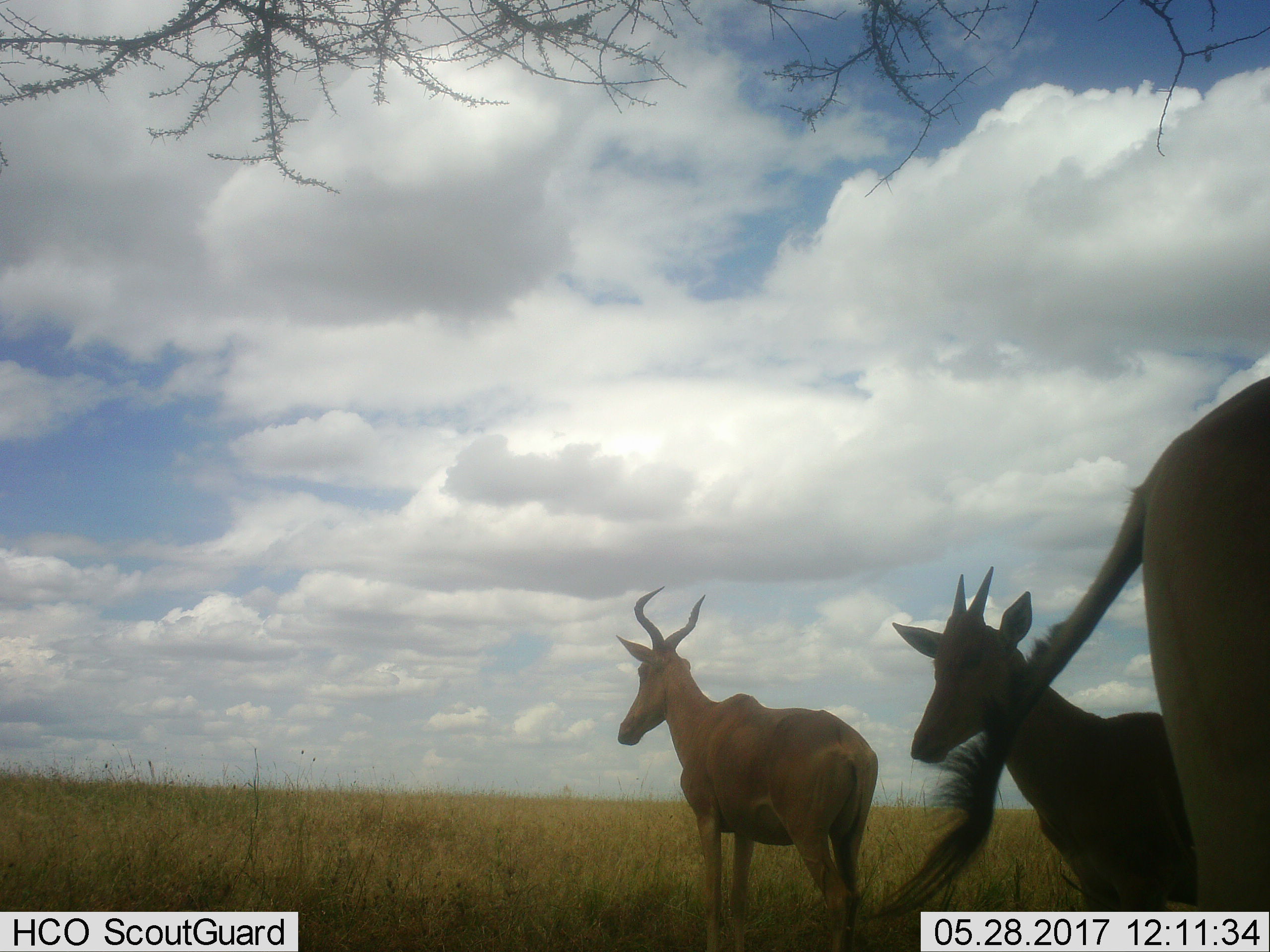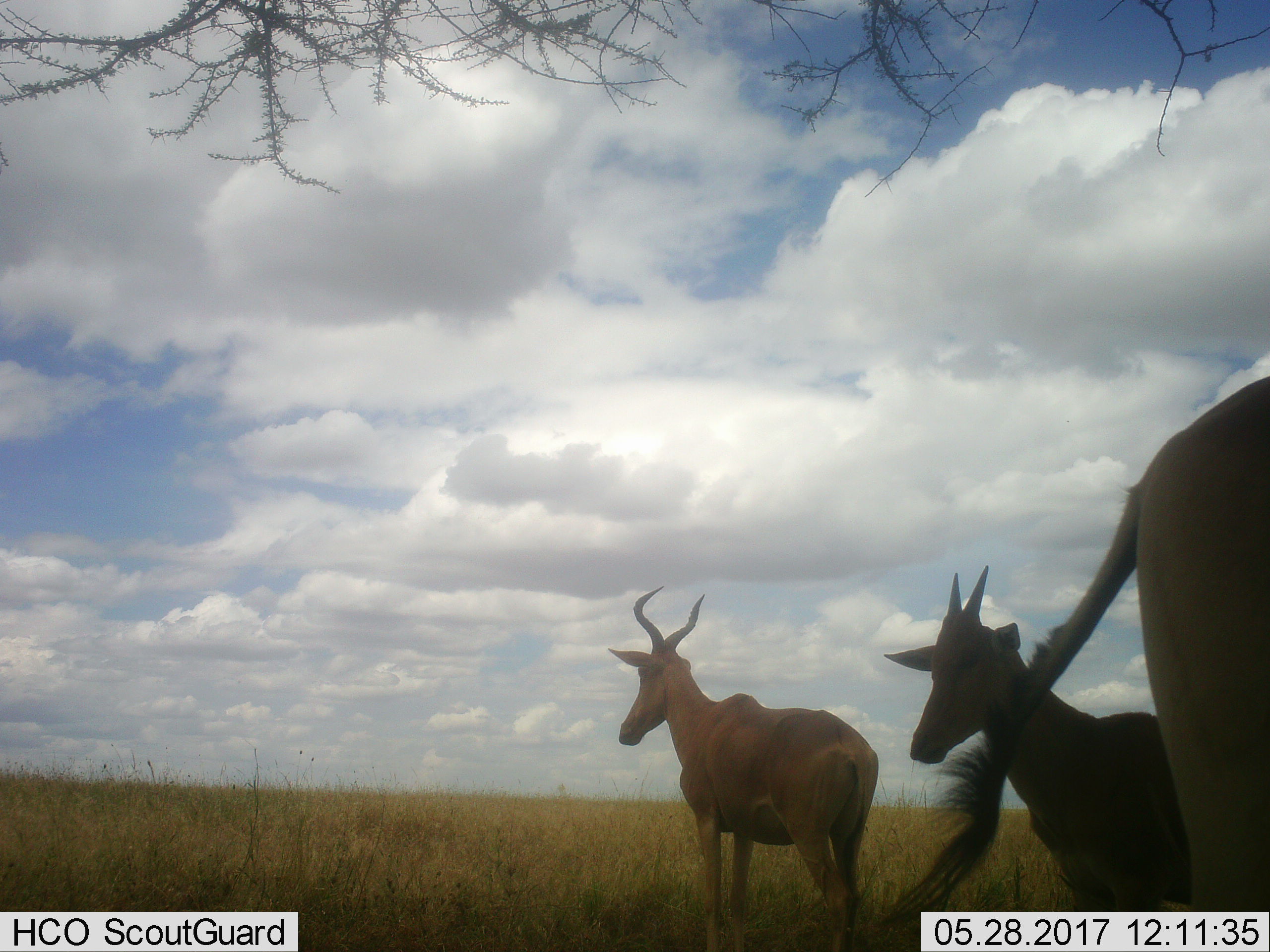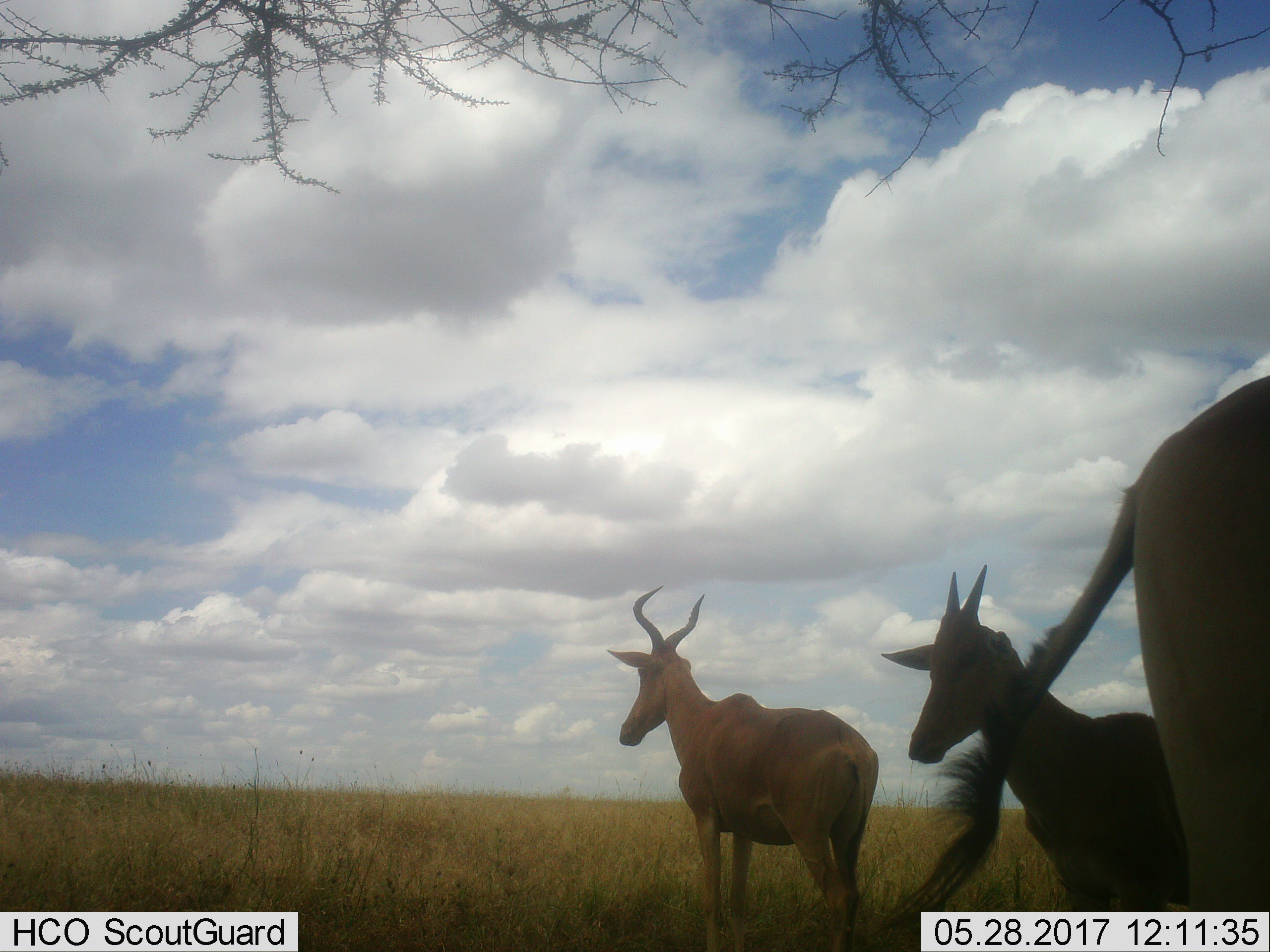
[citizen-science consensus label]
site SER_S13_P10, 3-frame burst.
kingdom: Animalia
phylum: Chordata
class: Mammalia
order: Artiodactyla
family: Bovidae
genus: Alcelaphus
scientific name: Alcelaphus buselaphus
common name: hartebeest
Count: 3.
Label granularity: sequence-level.